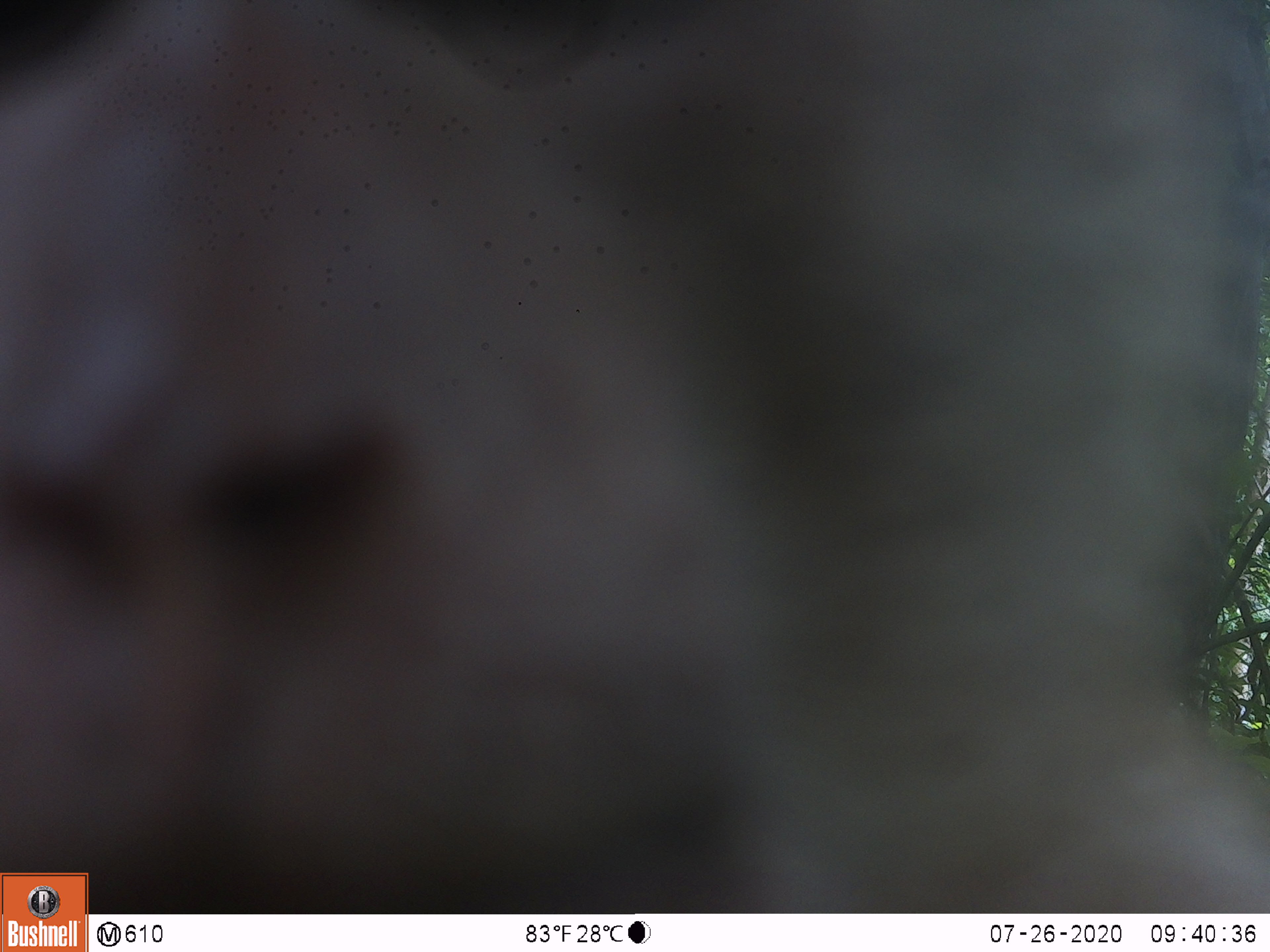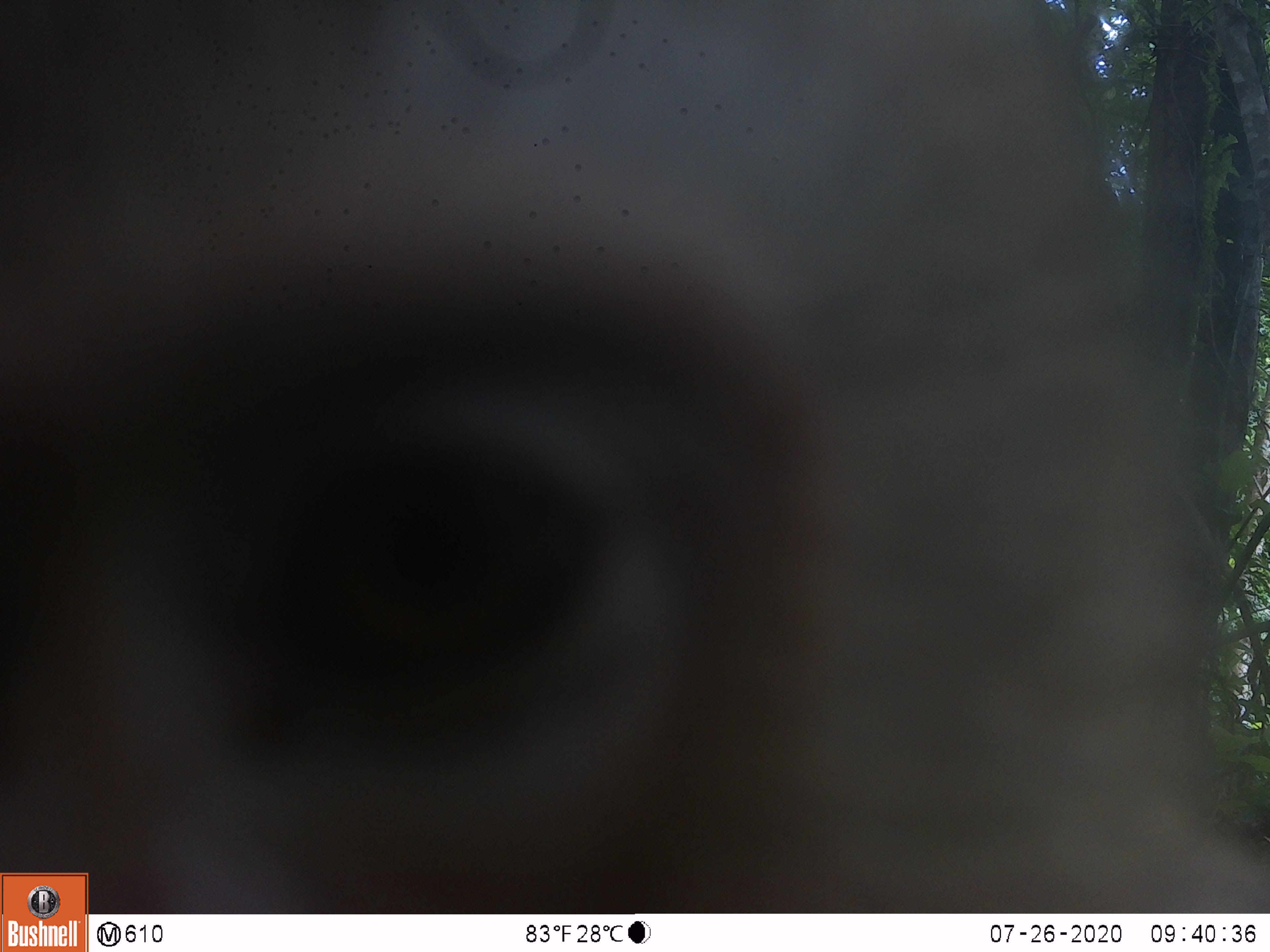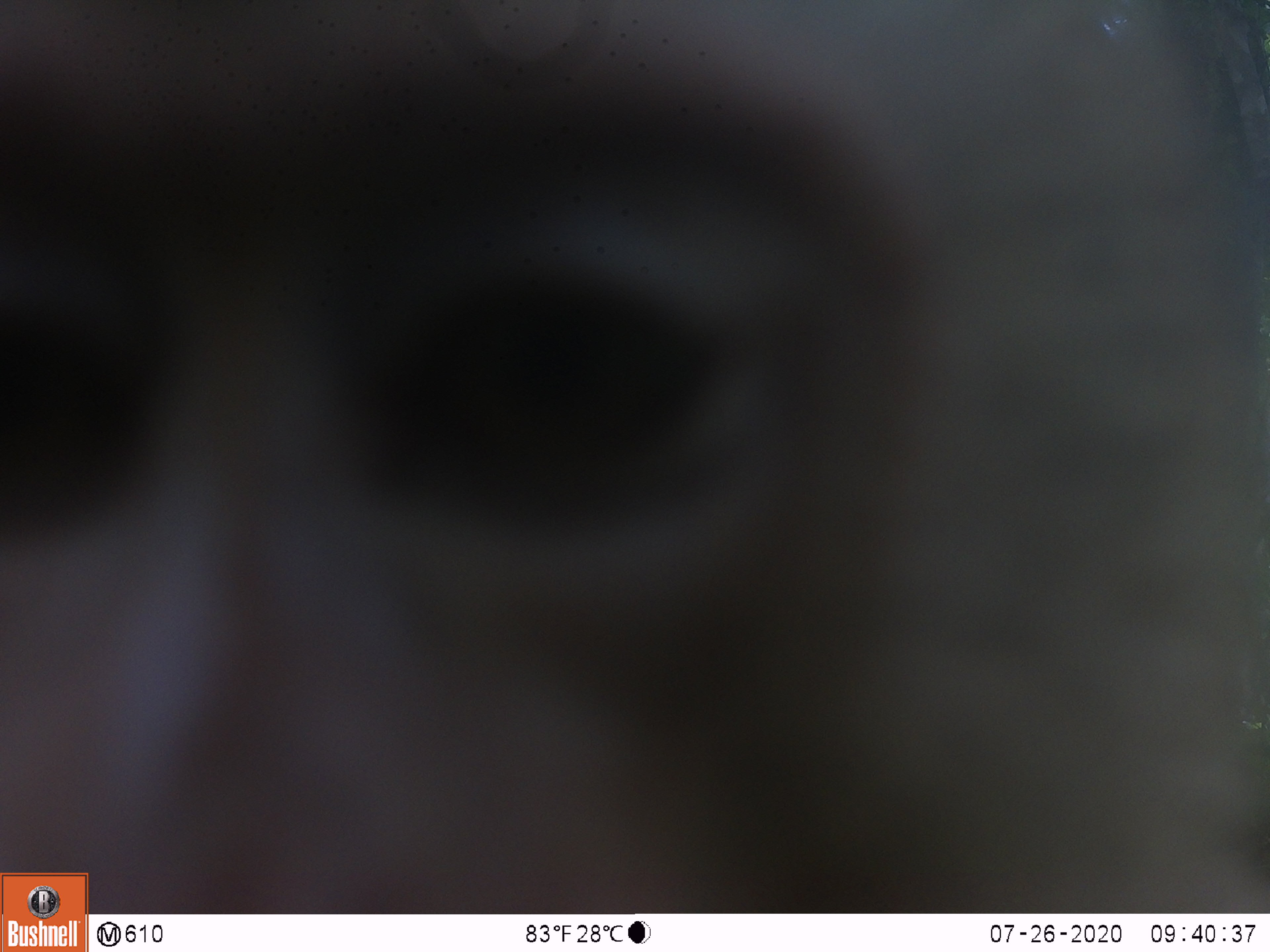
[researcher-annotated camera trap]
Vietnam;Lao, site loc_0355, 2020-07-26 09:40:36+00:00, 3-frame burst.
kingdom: Animalia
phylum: Chordata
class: Mammalia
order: Primates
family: Cercopithecidae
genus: Macaca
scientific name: Macaca nemestrina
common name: pig-tailed macaque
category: pig tailed macaque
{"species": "pig tailed macaque (pig-tailed macaque) (Macaca nemestrina)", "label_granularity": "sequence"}